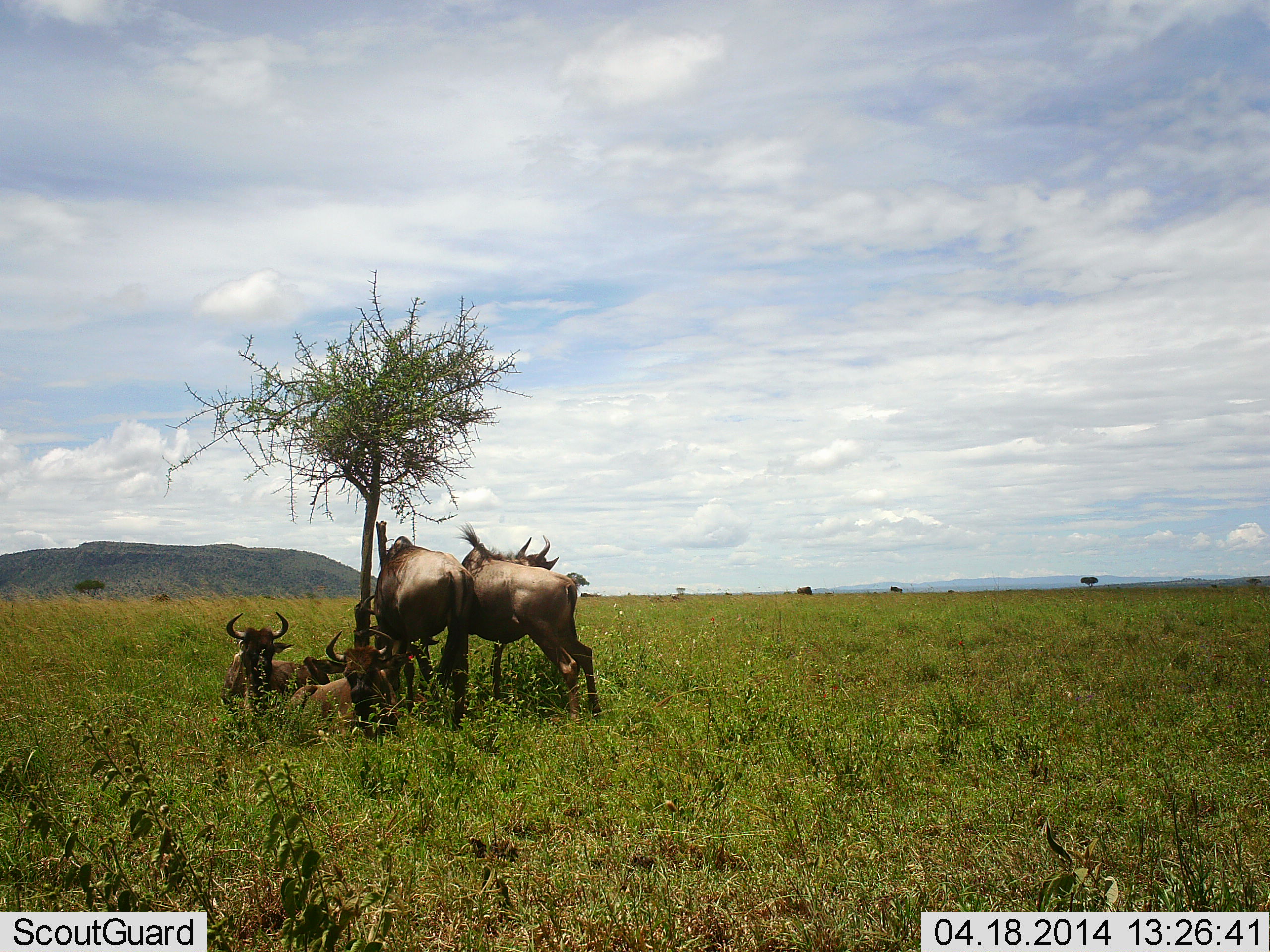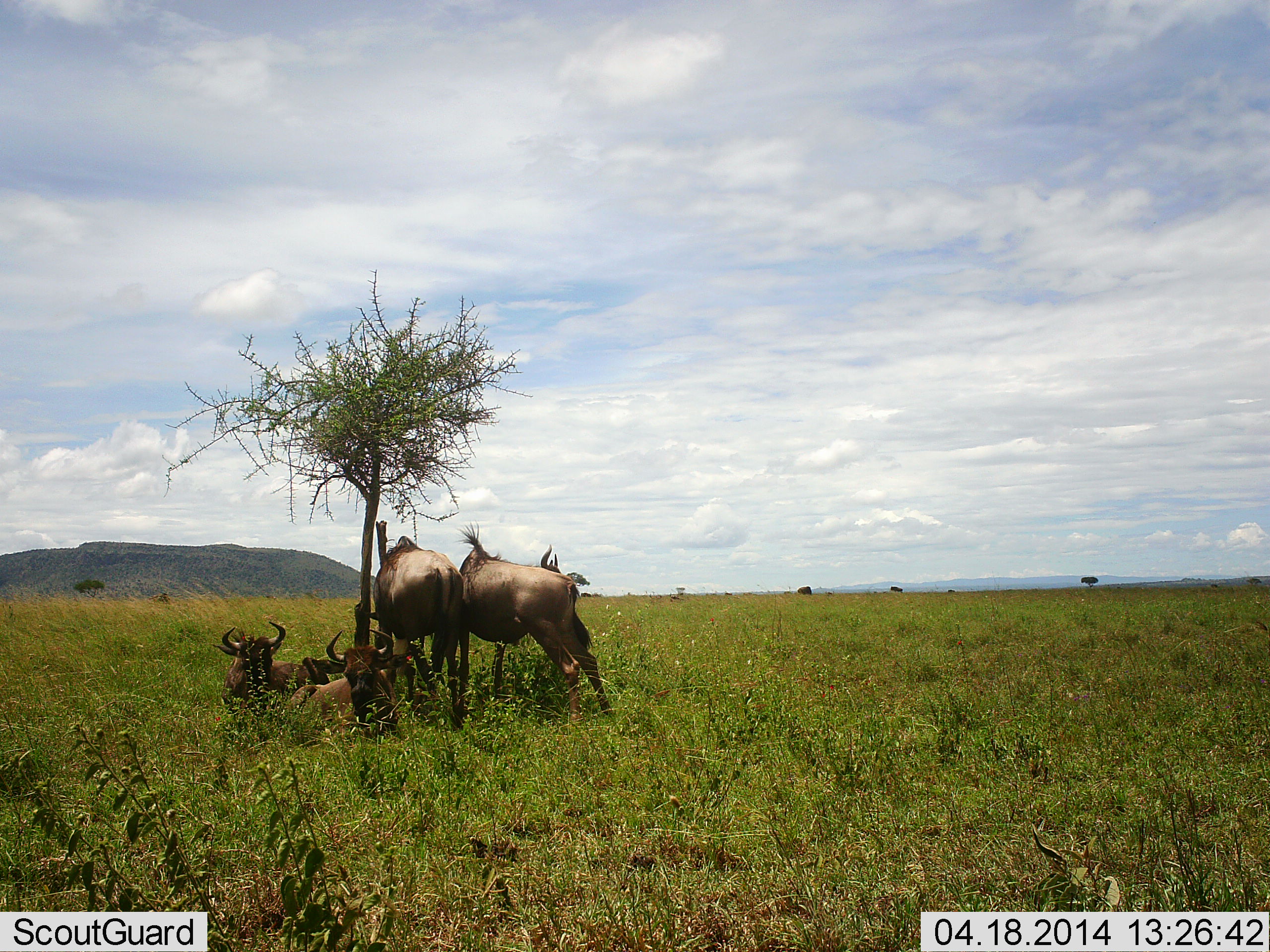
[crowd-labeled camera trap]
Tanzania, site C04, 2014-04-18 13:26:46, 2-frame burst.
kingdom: Animalia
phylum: Chordata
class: Mammalia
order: Artiodactyla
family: Bovidae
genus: Connochaetes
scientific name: Connochaetes taurinus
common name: blue wildebeest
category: wildebeest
Wildebeest (blue wildebeest) (Connochaetes taurinus), count 4. Behavior (volunteer vote fractions): standing 90%, resting 90%, moving 0%, interacting 20%. Young present (vote fraction): 10%. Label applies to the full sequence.